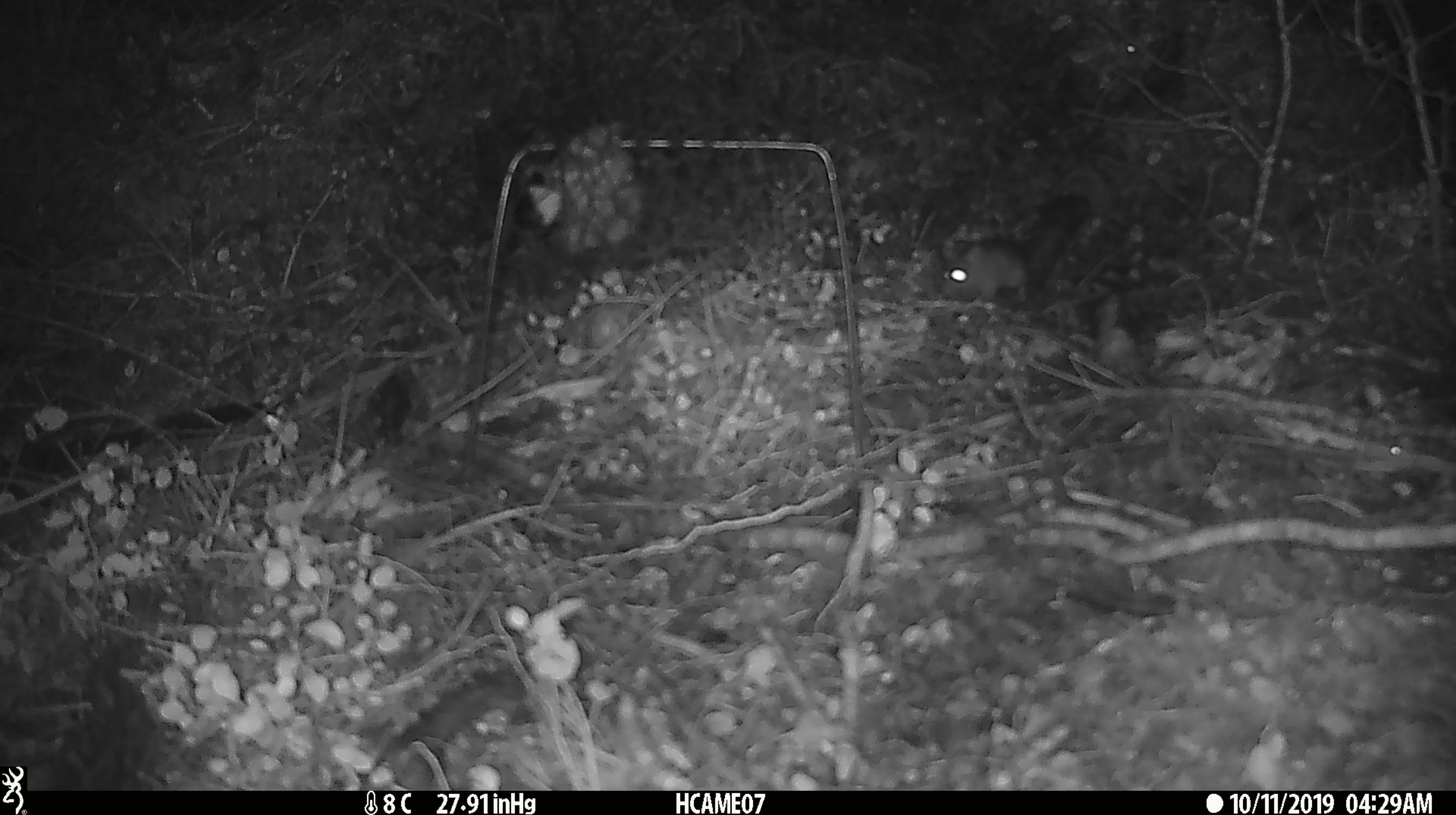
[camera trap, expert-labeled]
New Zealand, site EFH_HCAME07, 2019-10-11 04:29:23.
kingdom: Animalia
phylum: Chordata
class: Mammalia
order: Rodentia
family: Muridae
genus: Mus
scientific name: Mus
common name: mouse